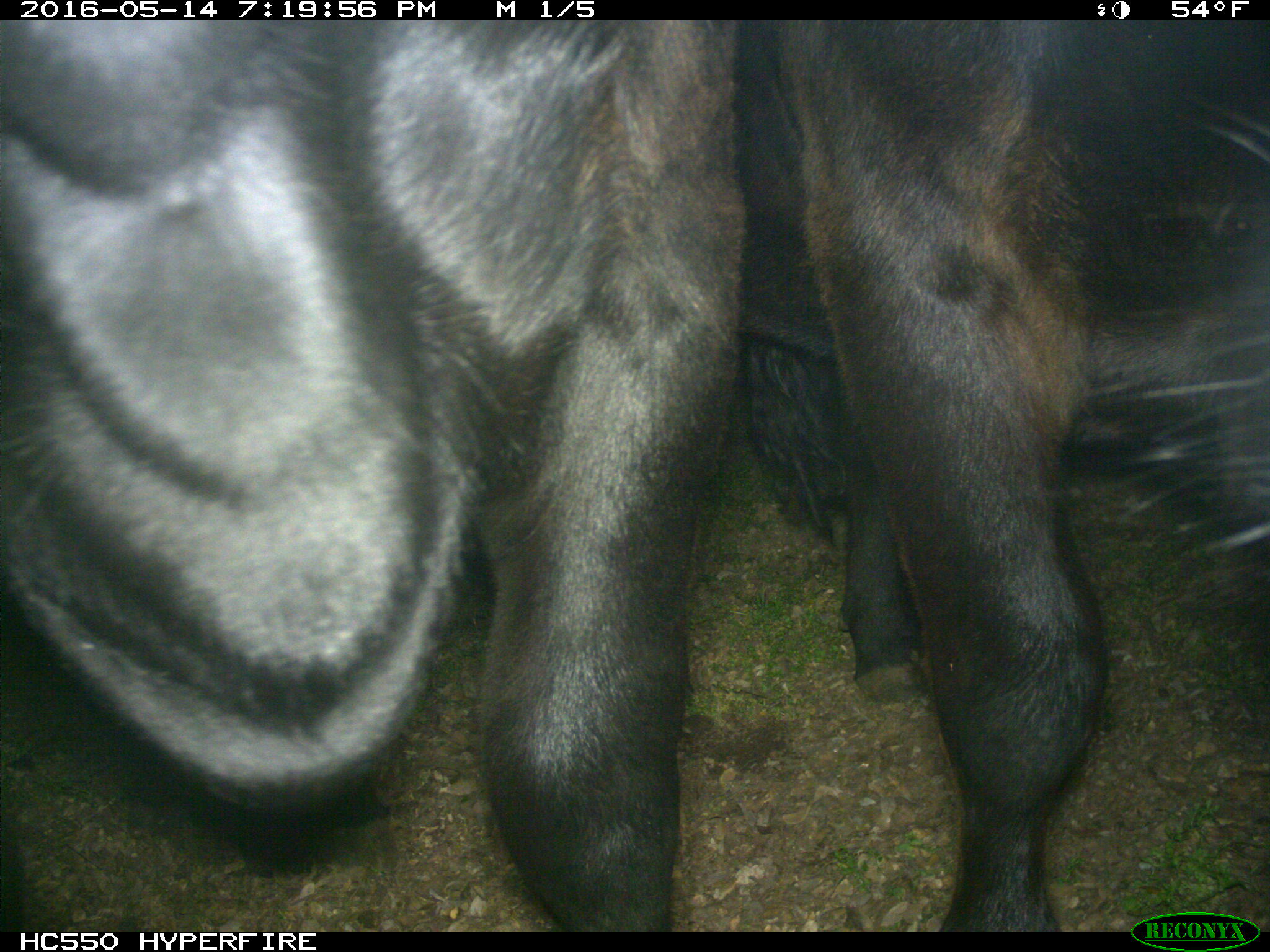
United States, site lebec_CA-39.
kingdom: Animalia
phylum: Chordata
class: Mammalia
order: Artiodactyla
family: Bovidae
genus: Bos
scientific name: Bos taurus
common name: domestic cow